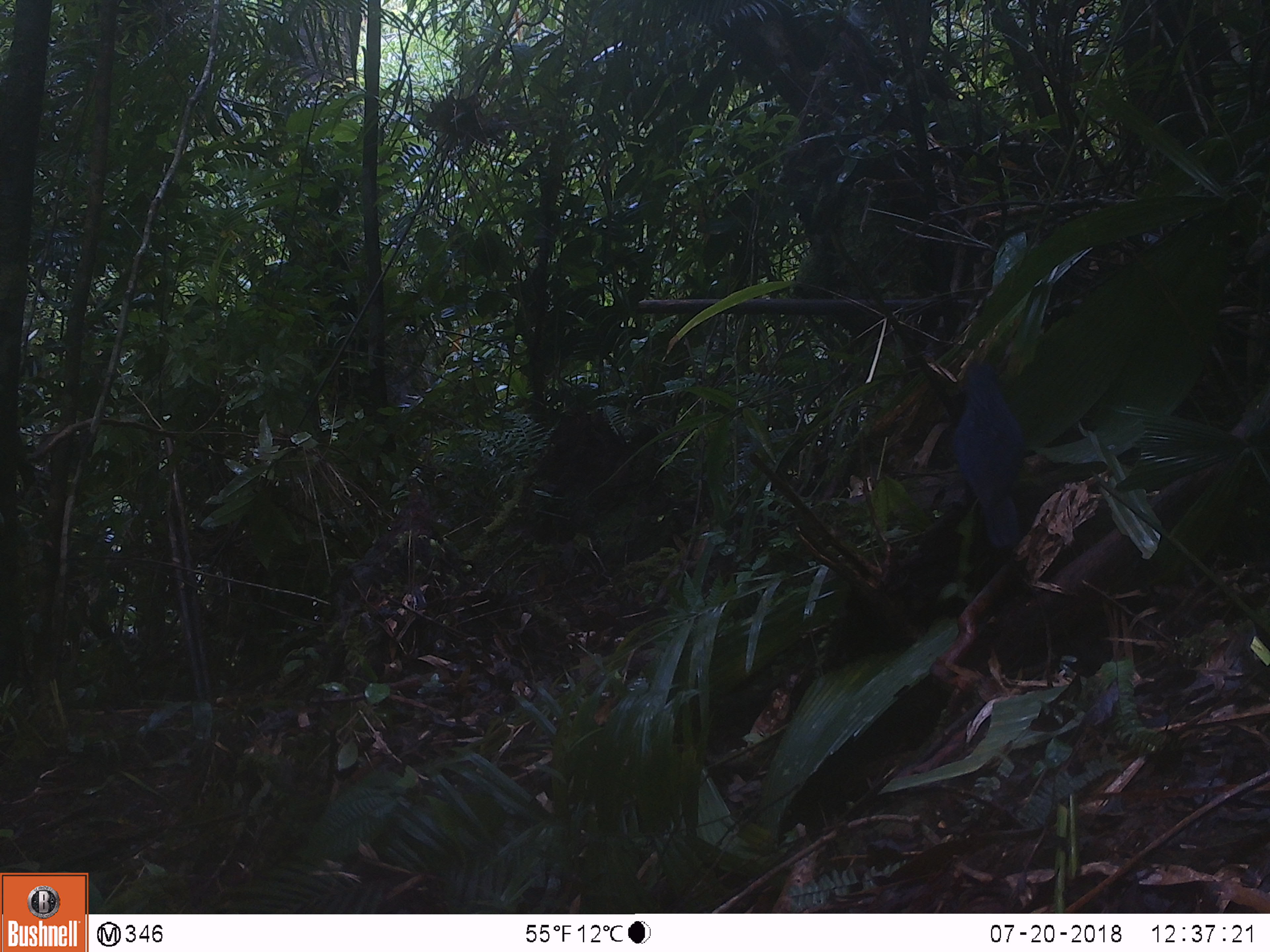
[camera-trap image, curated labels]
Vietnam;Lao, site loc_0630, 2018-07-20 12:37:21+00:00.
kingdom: Animalia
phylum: Chordata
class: Aves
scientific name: Aves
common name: bird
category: unidentified bird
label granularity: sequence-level